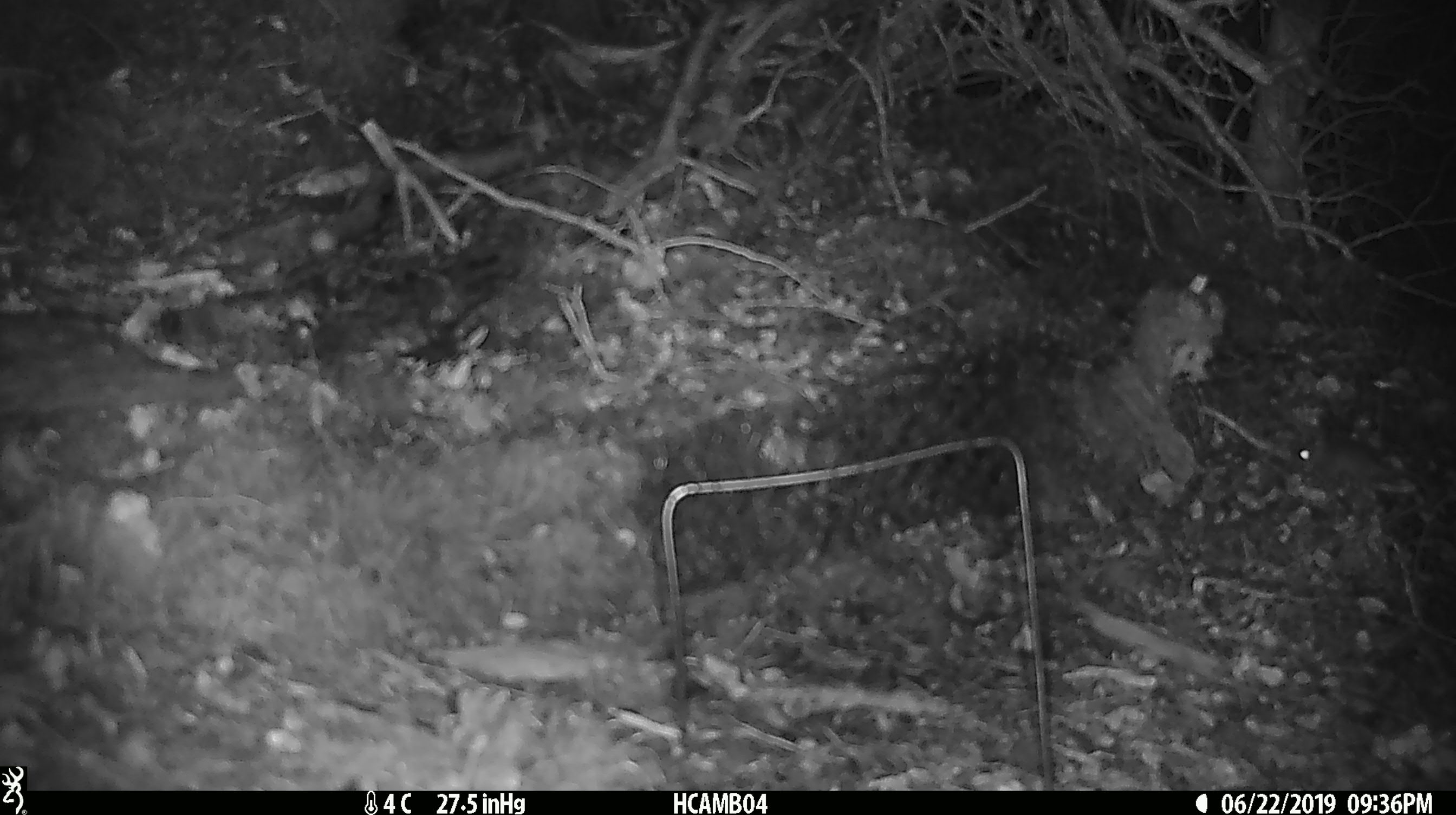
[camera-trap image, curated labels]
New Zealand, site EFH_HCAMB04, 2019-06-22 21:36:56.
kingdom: Animalia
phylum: Chordata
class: Mammalia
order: Rodentia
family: Muridae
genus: Mus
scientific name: Mus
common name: mouse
Mouse (Mus).